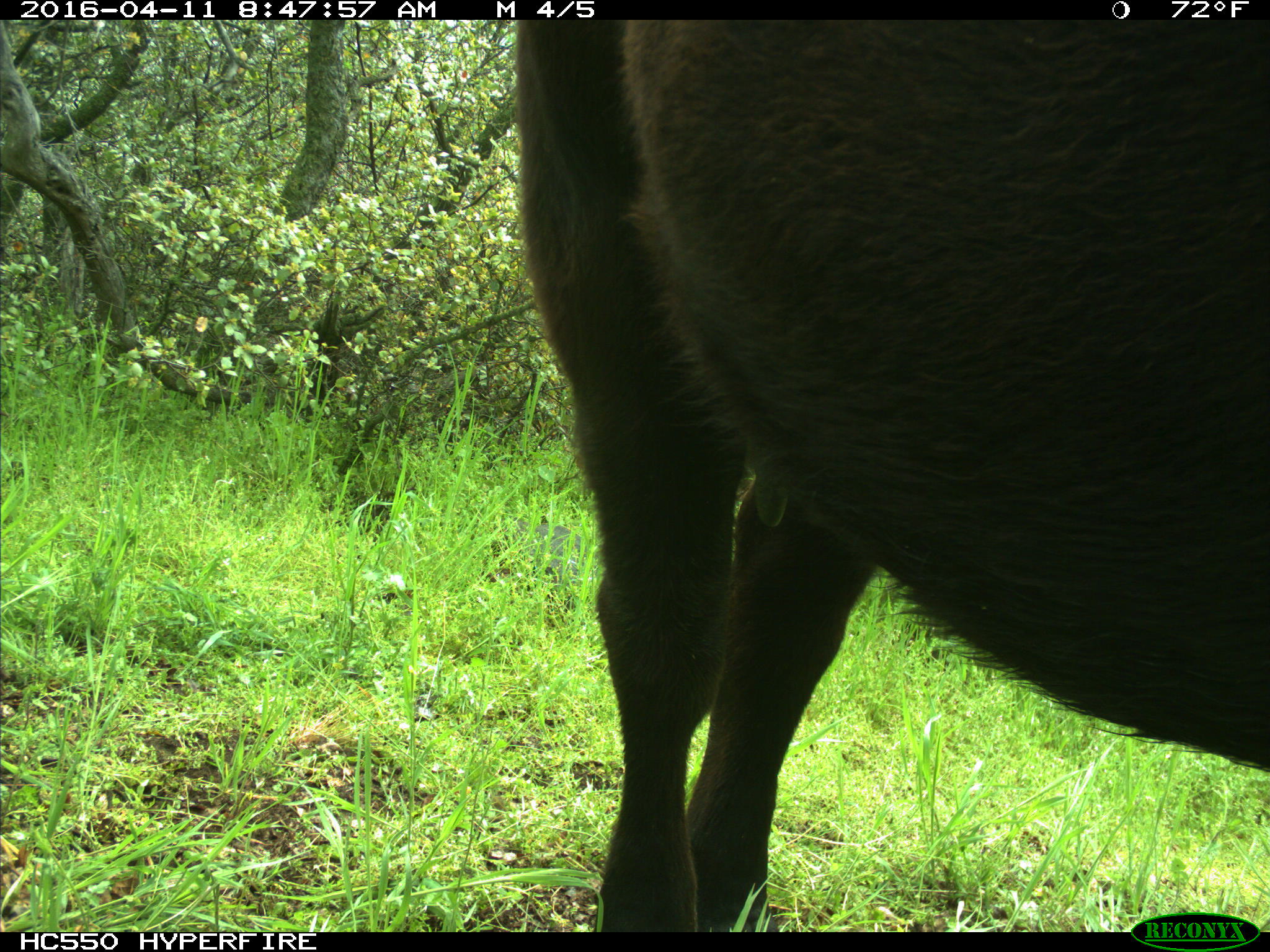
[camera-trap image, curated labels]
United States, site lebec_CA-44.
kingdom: Animalia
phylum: Chordata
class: Mammalia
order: Artiodactyla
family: Bovidae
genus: Bos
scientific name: Bos taurus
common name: domestic cow